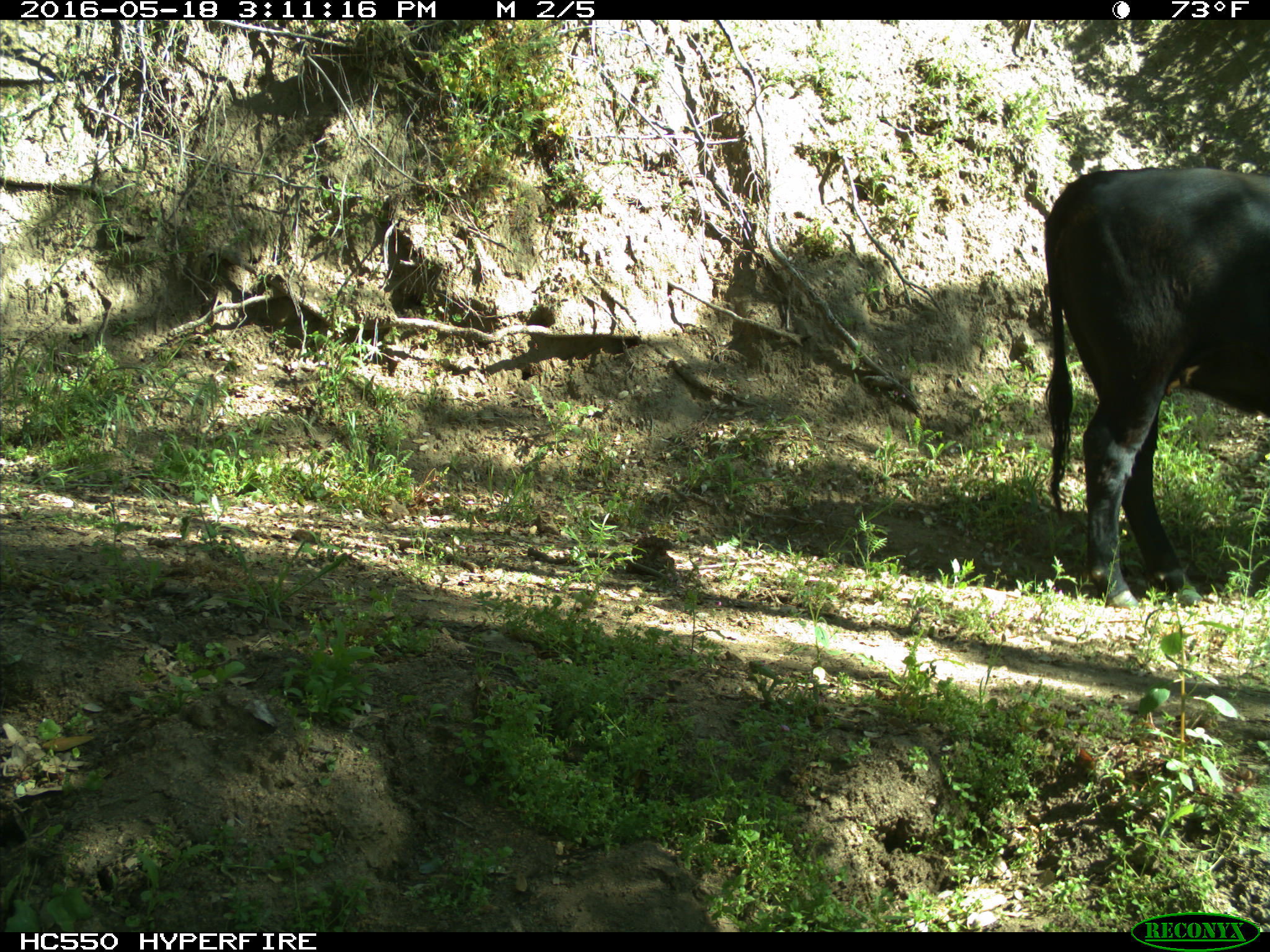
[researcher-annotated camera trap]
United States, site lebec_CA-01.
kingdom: Animalia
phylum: Chordata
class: Mammalia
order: Artiodactyla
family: Bovidae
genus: Bos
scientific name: Bos taurus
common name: domestic cow